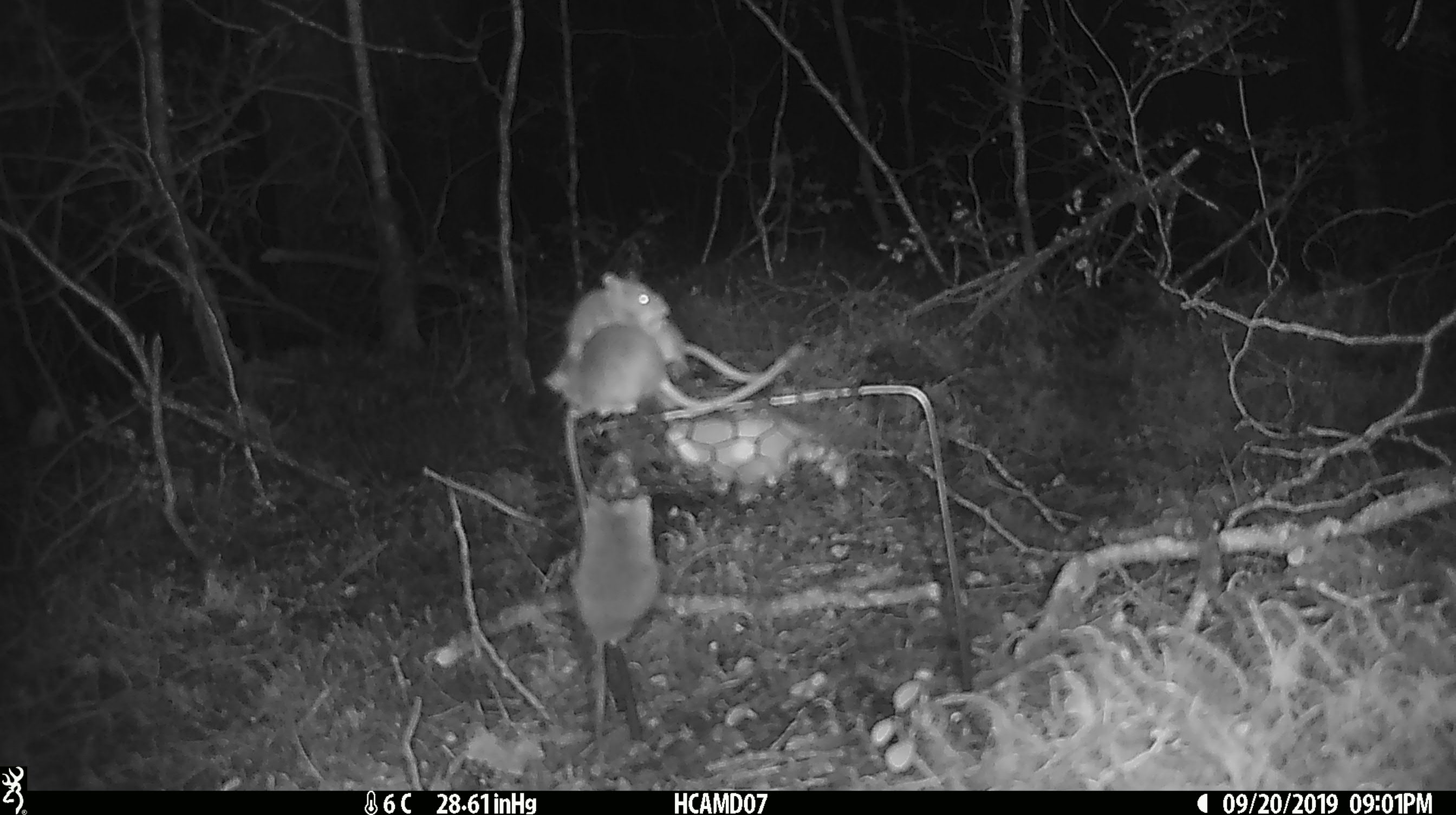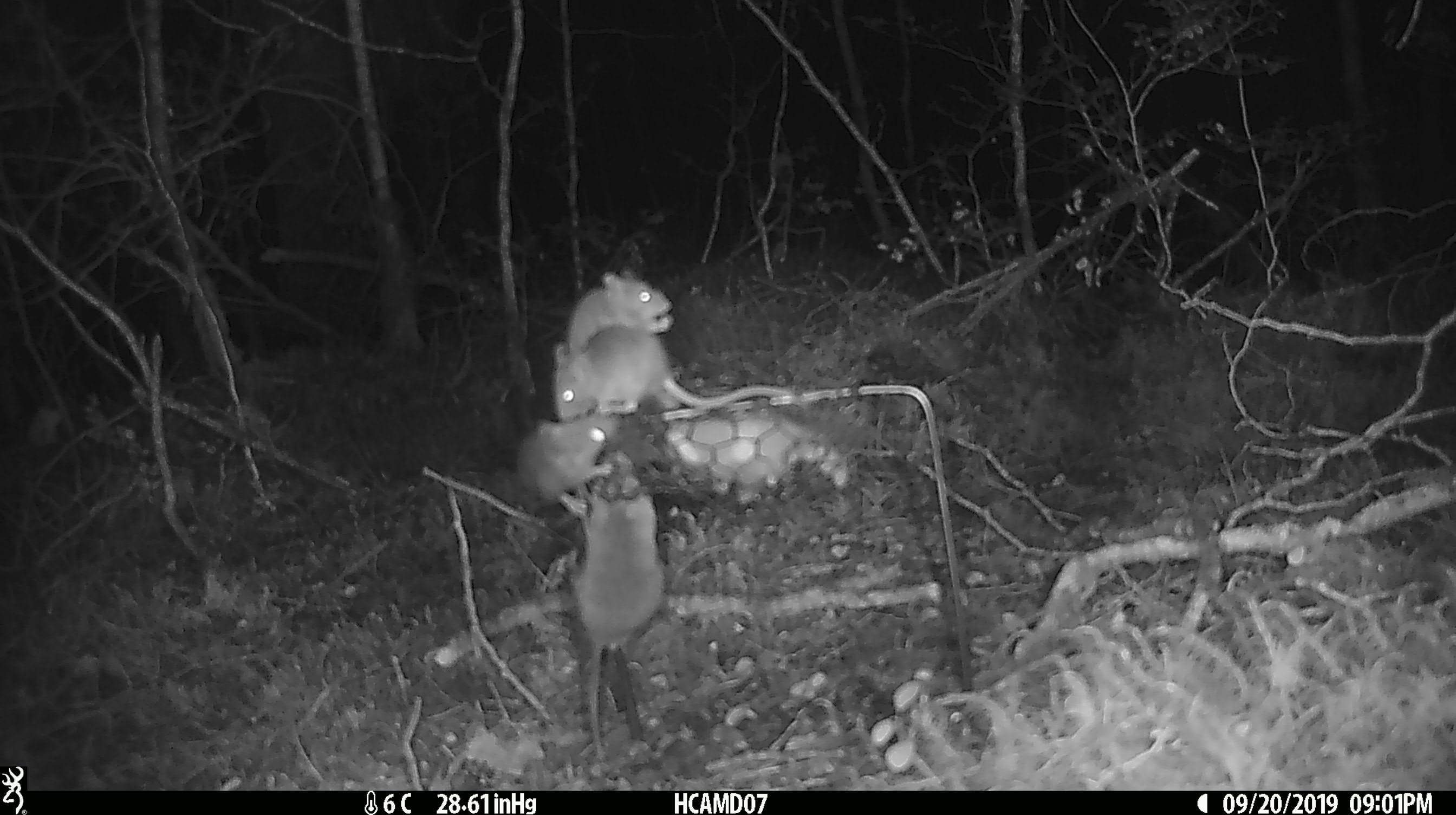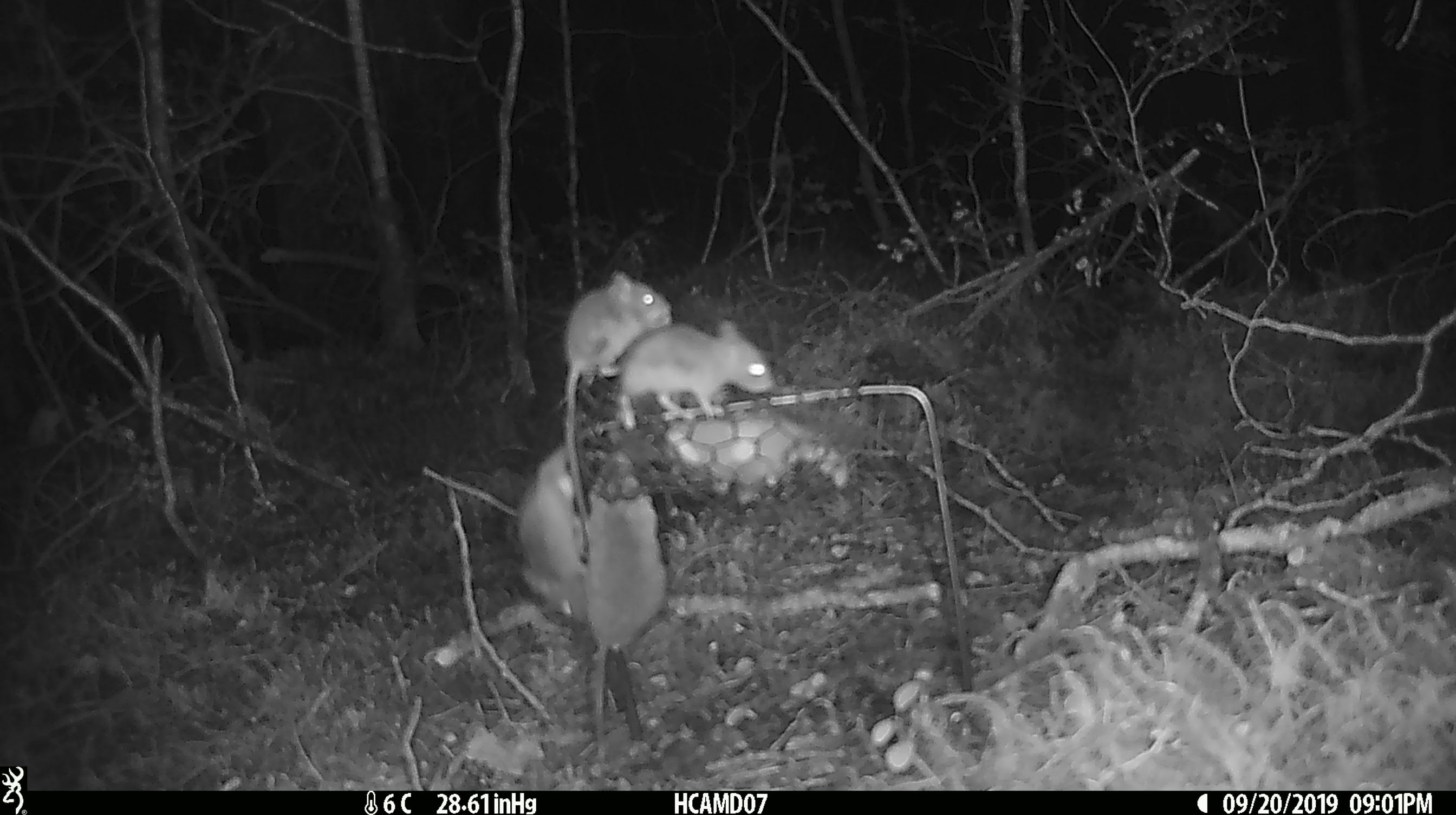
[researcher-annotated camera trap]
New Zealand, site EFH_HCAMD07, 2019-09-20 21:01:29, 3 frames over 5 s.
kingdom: Animalia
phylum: Chordata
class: Mammalia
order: Rodentia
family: Muridae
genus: Mus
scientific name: Mus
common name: mouse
Mouse (Mus).